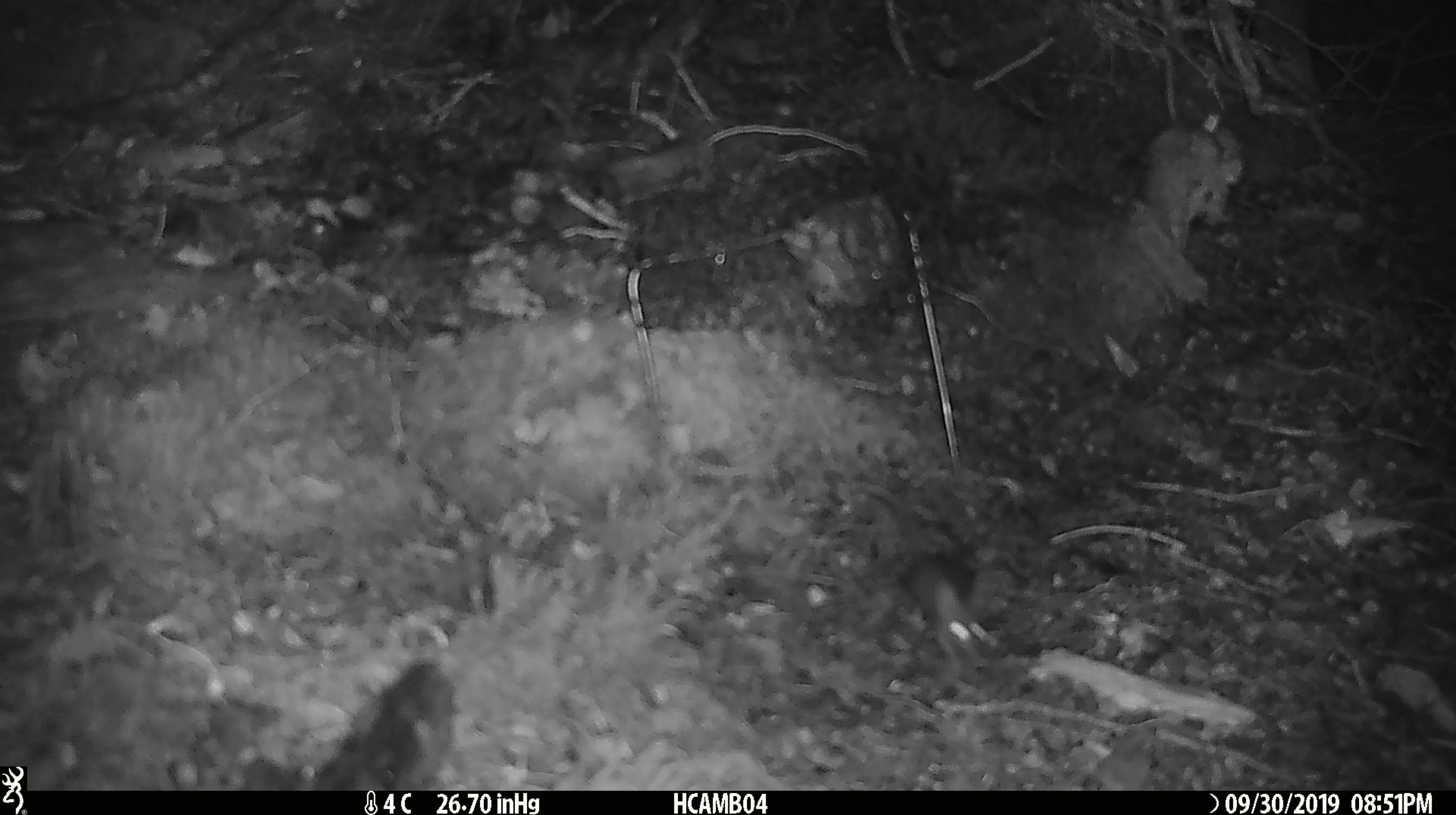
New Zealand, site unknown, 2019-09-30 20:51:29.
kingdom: Animalia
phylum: Chordata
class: Mammalia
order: Rodentia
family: Muridae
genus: Mus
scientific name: Mus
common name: mouse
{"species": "mouse (Mus)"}